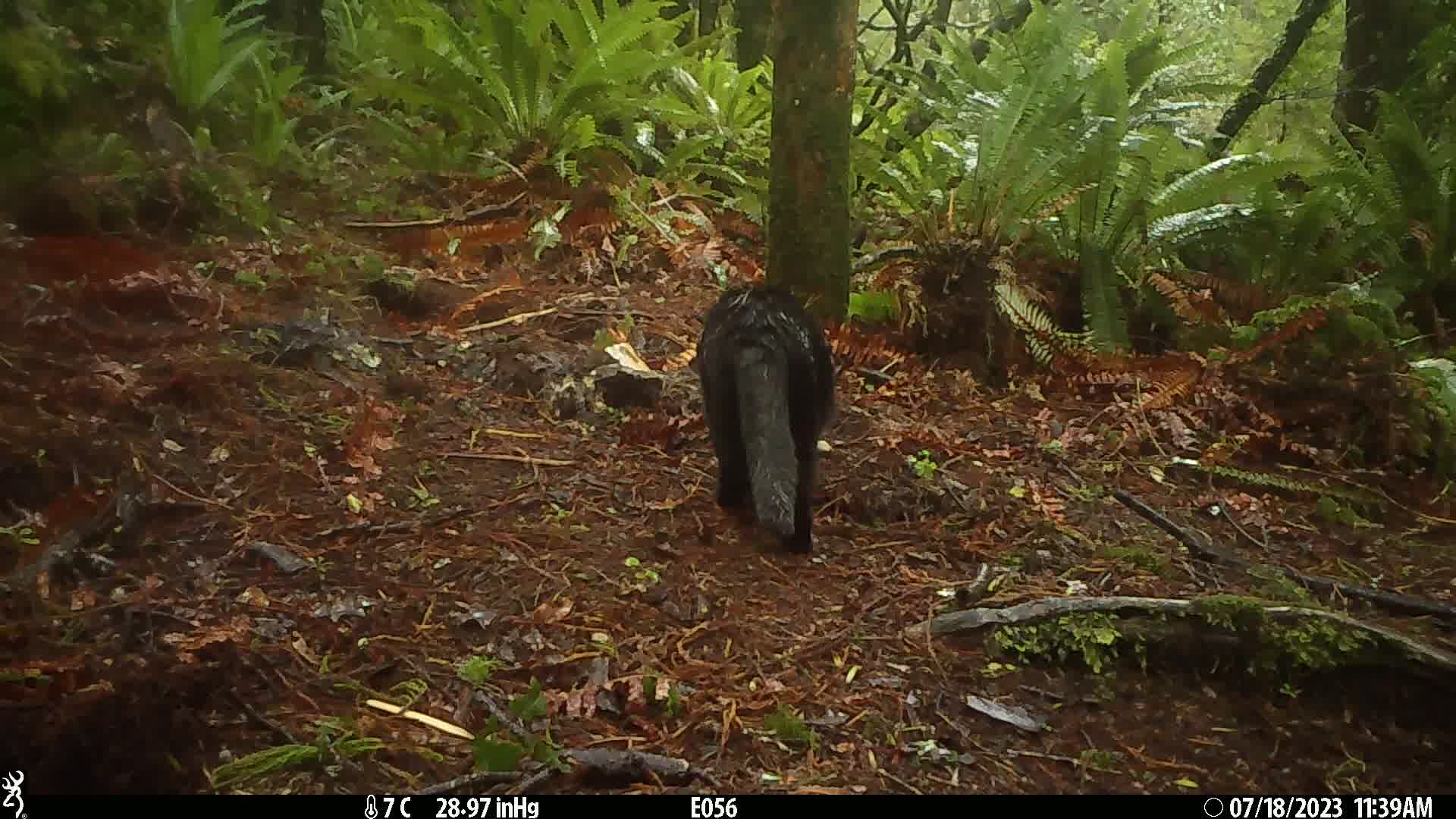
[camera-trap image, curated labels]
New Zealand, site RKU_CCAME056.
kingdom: Animalia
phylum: Chordata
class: Mammalia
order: Carnivora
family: Felidae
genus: Felis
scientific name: Felis catus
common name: domestic cat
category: cat